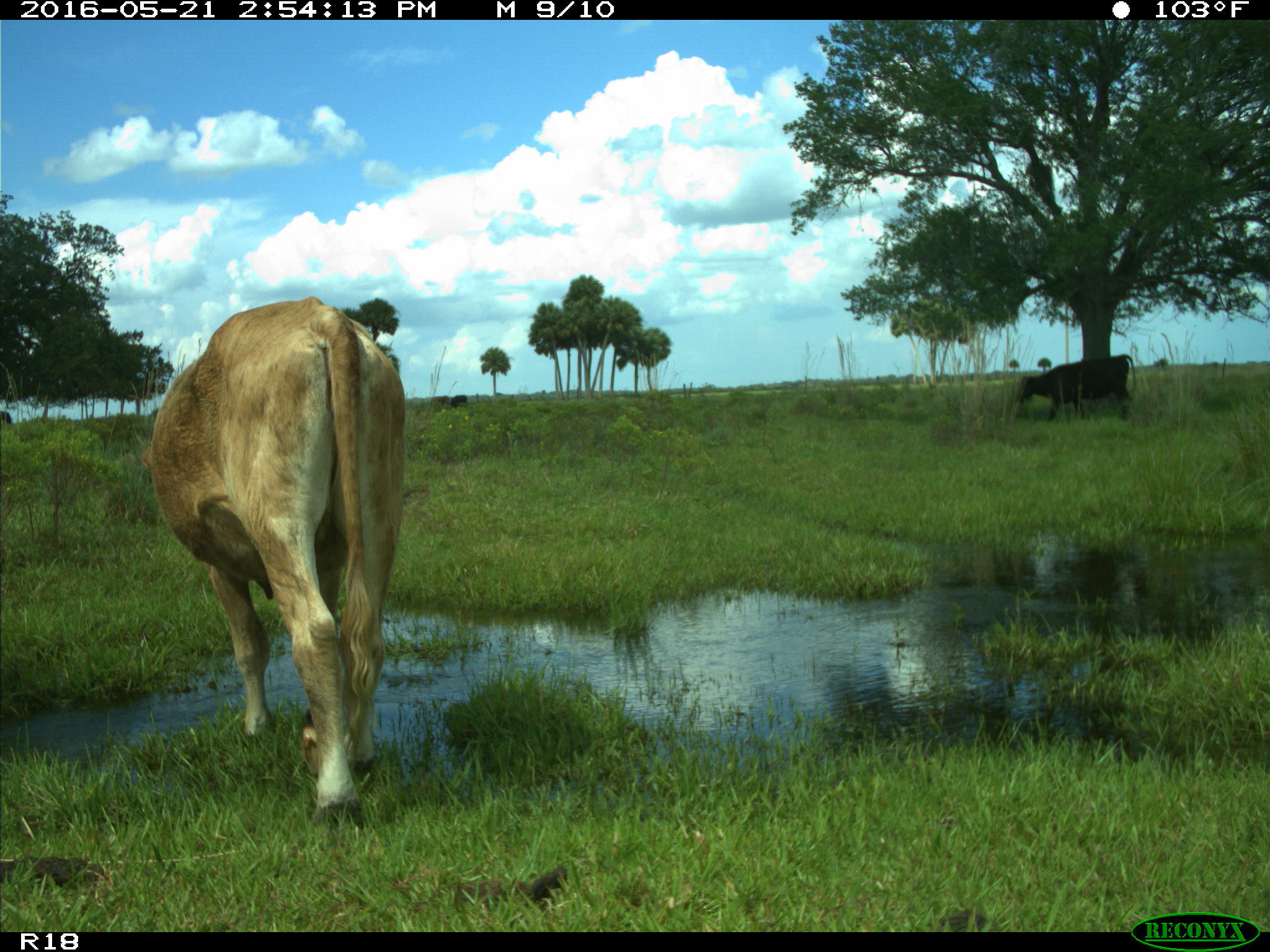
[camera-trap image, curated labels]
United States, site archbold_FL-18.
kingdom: Animalia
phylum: Chordata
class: Mammalia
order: Artiodactyla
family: Bovidae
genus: Bos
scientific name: Bos taurus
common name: domestic cow